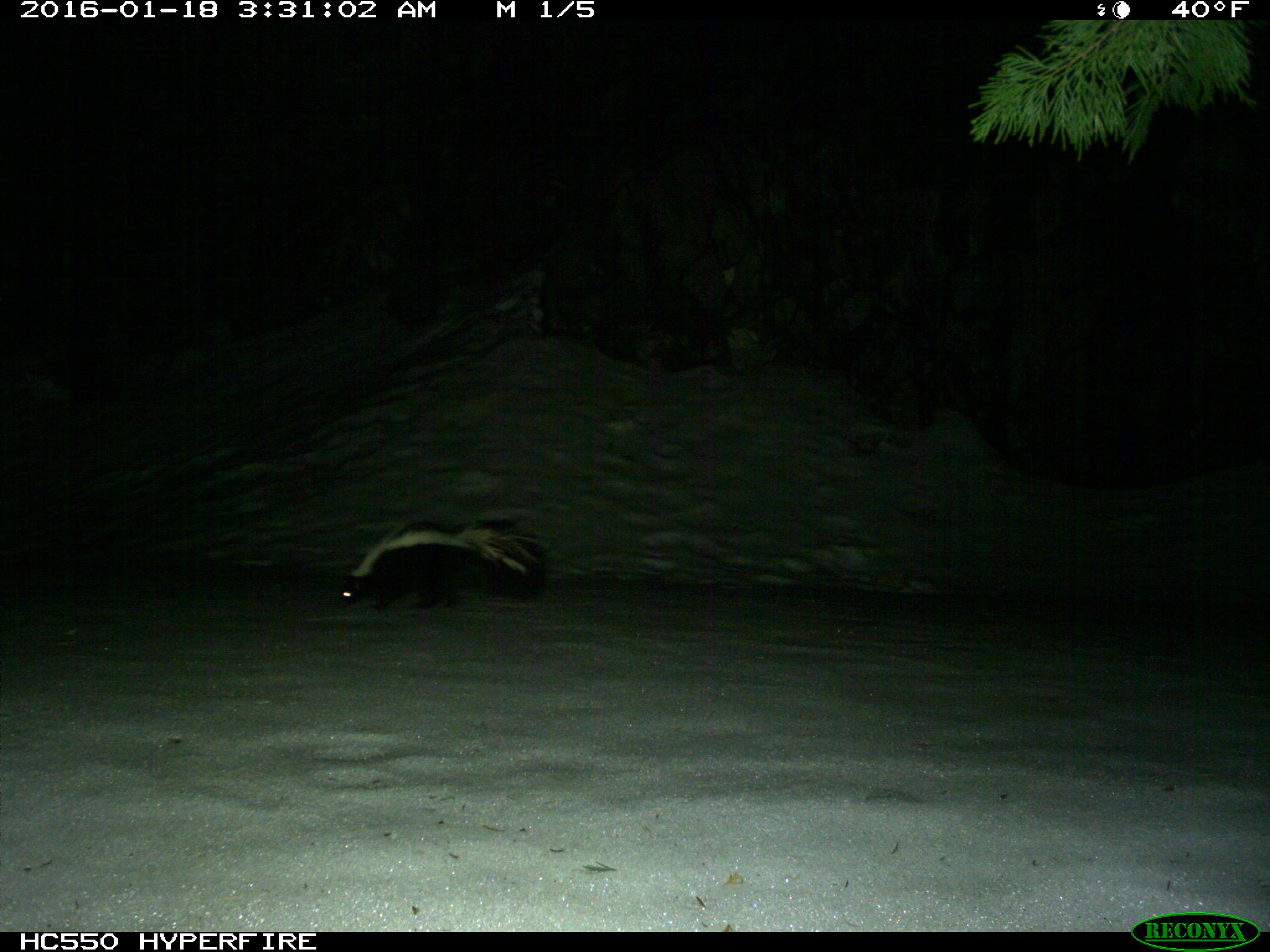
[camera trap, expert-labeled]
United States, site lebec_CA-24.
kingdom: Animalia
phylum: Chordata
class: Mammalia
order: Carnivora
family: Mephitidae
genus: Mephitis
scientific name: Mephitis mephitis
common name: striped skunk